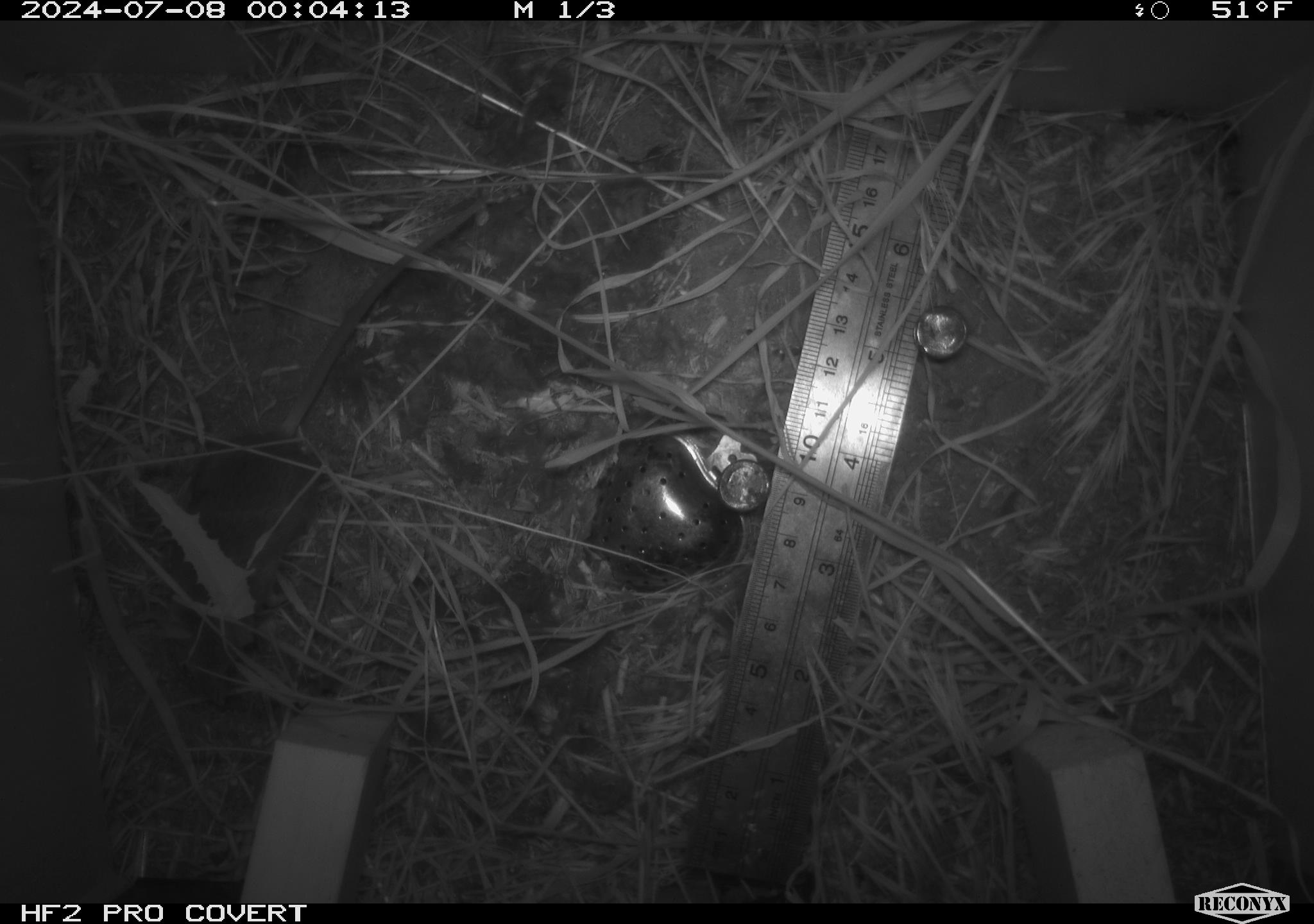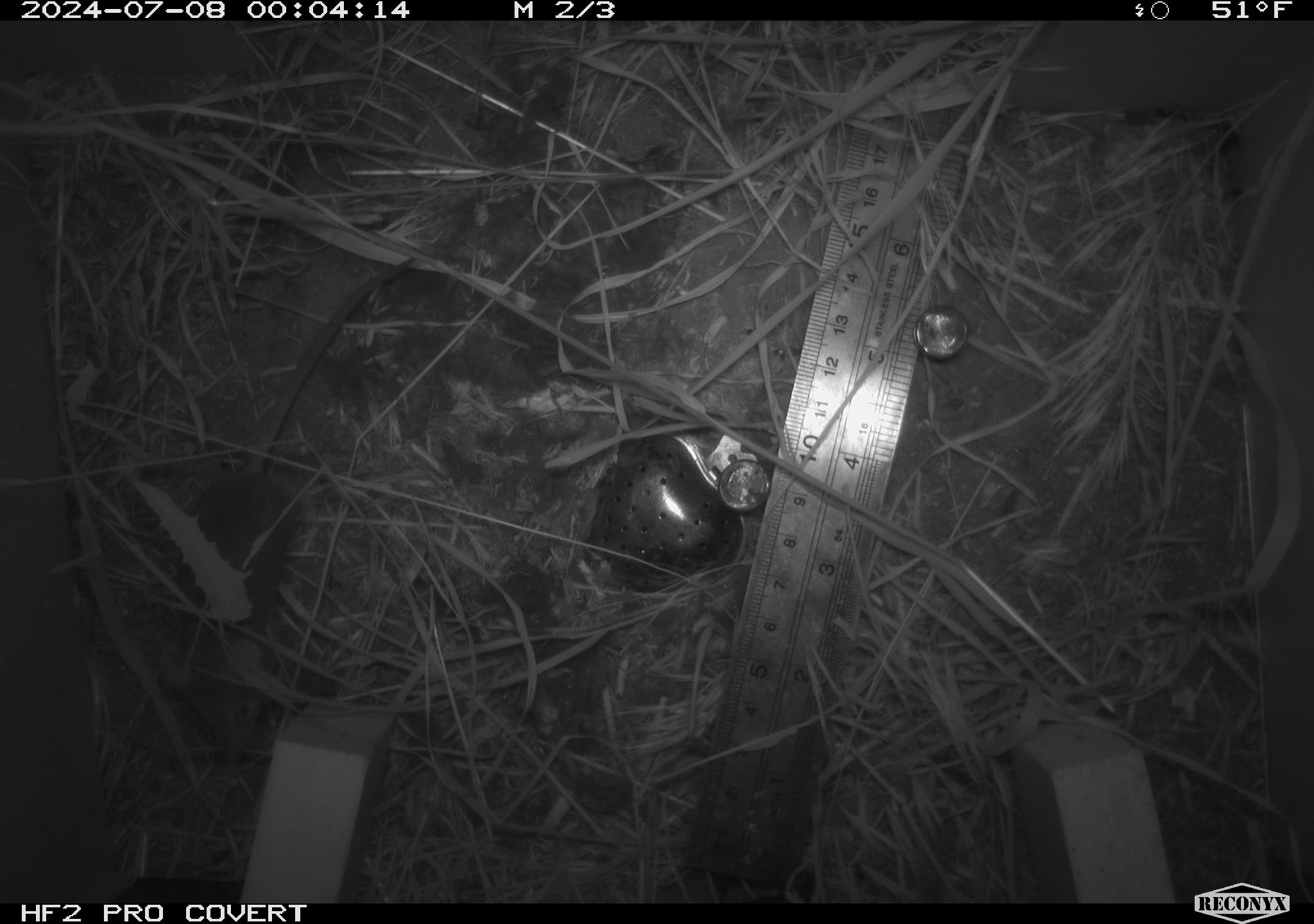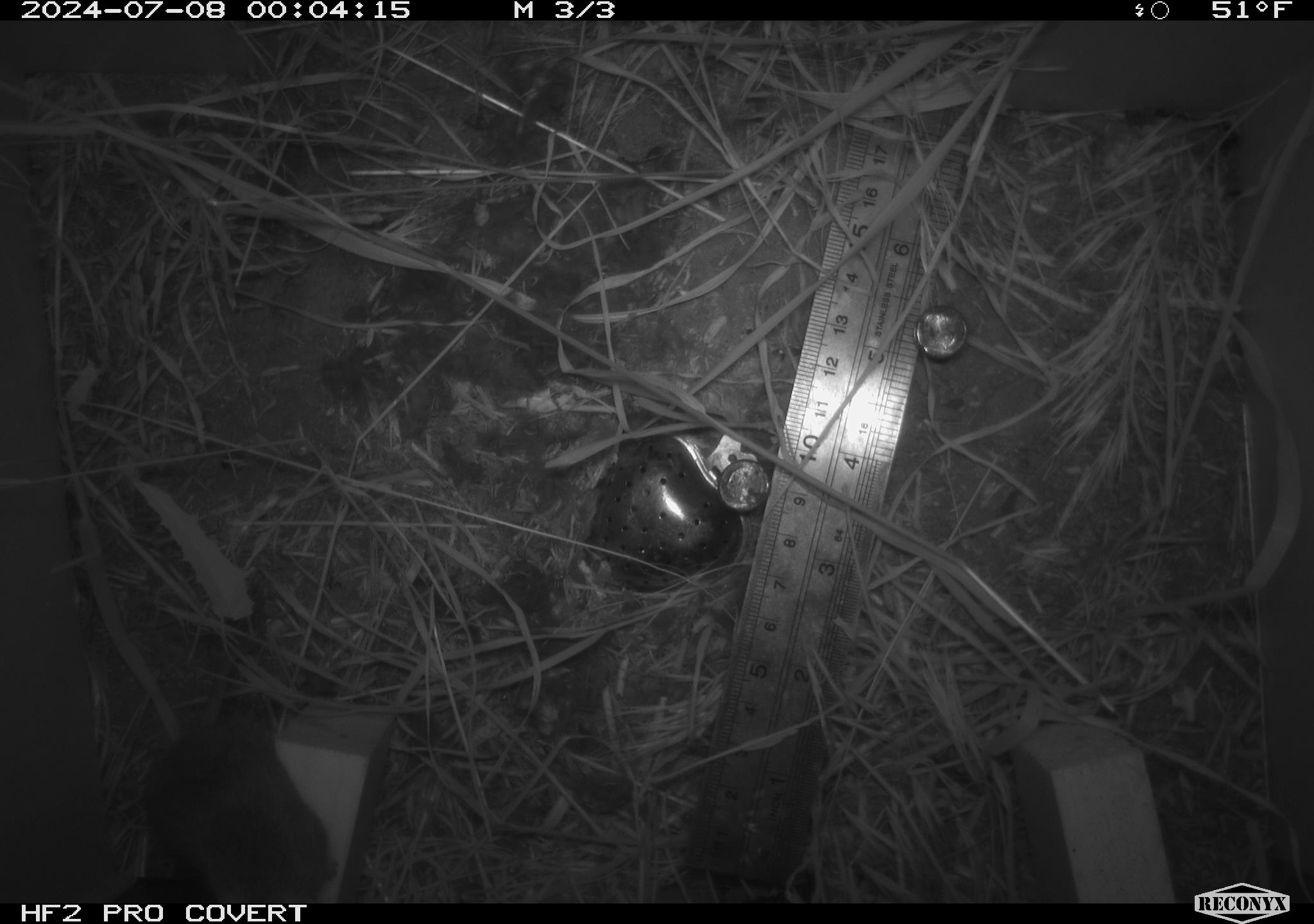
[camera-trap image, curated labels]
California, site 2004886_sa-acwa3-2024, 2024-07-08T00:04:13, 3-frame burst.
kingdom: Animalia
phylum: Chordata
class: Mammalia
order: Rodentia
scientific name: Rodentia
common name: mouse species